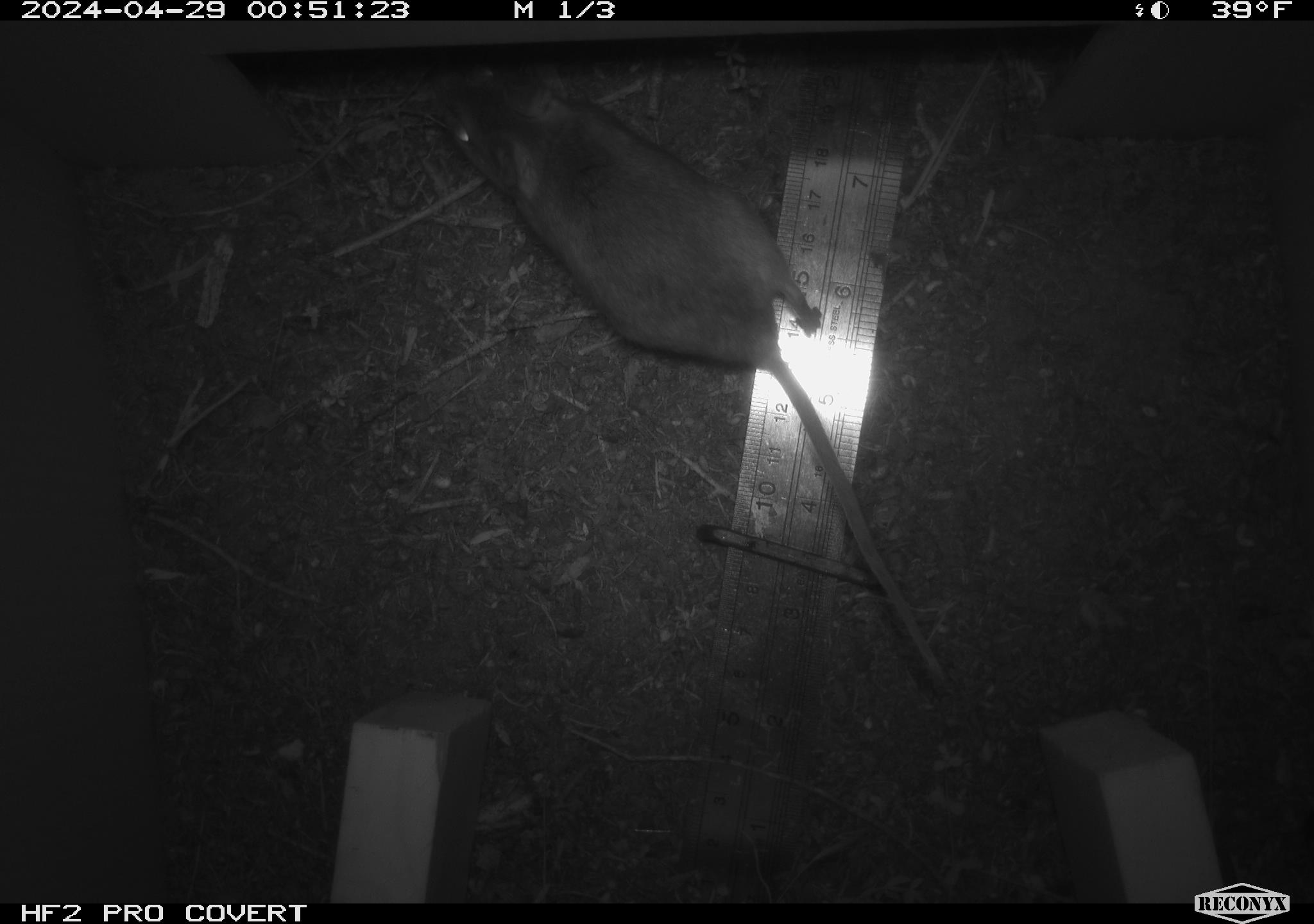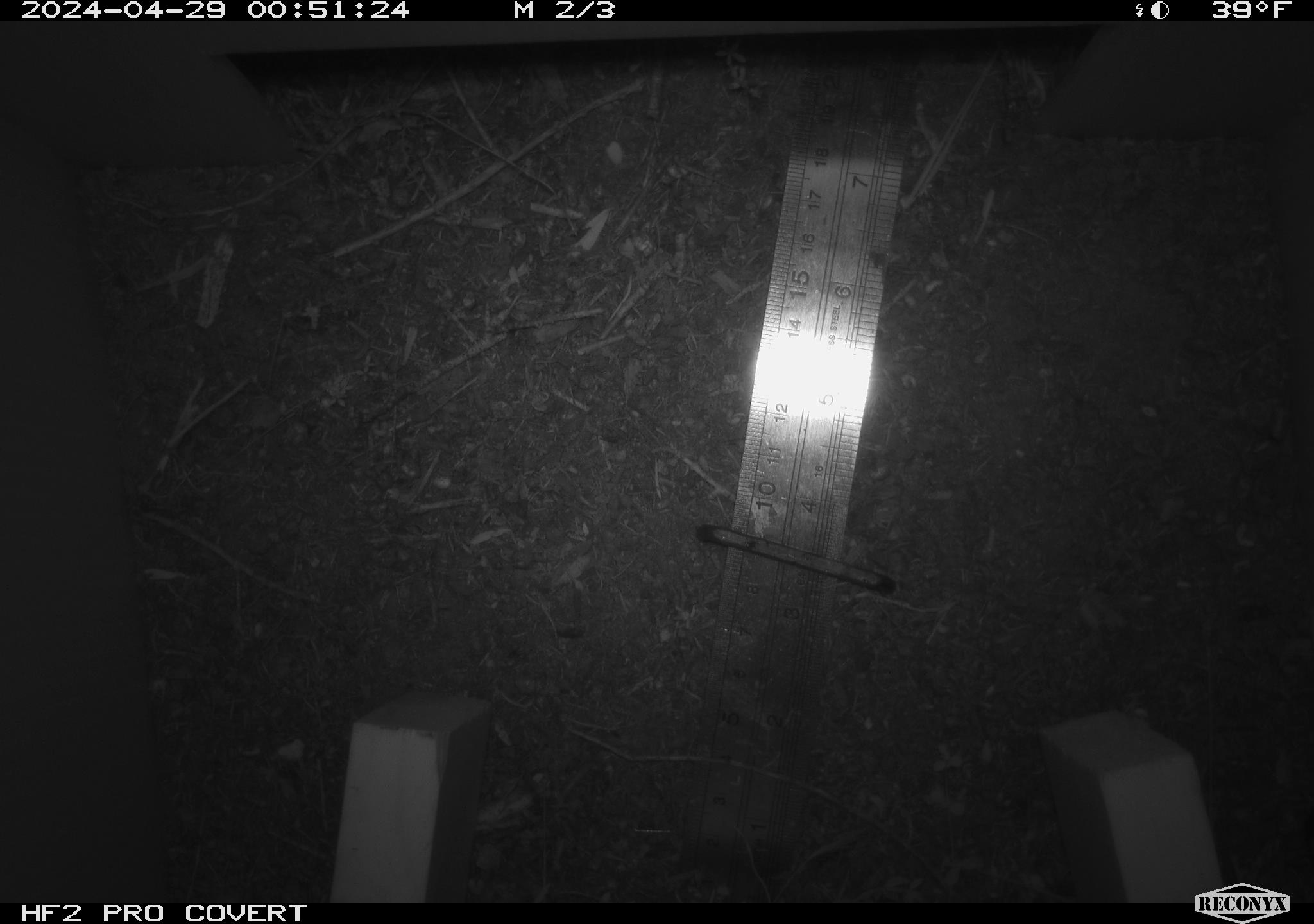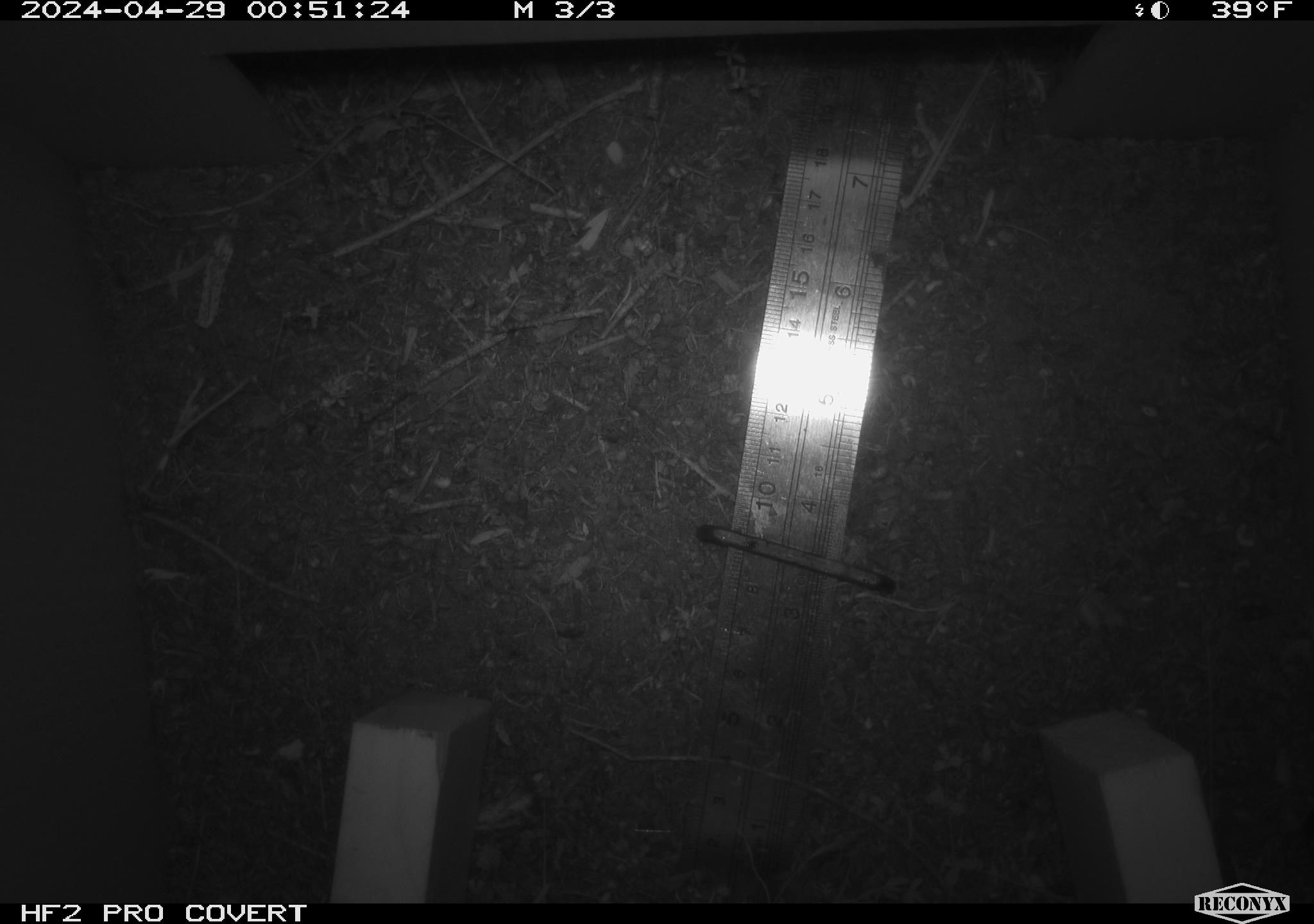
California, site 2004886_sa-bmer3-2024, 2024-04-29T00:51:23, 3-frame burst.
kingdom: Animalia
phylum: Chordata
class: Mammalia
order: Rodentia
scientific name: Rodentia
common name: mouse species